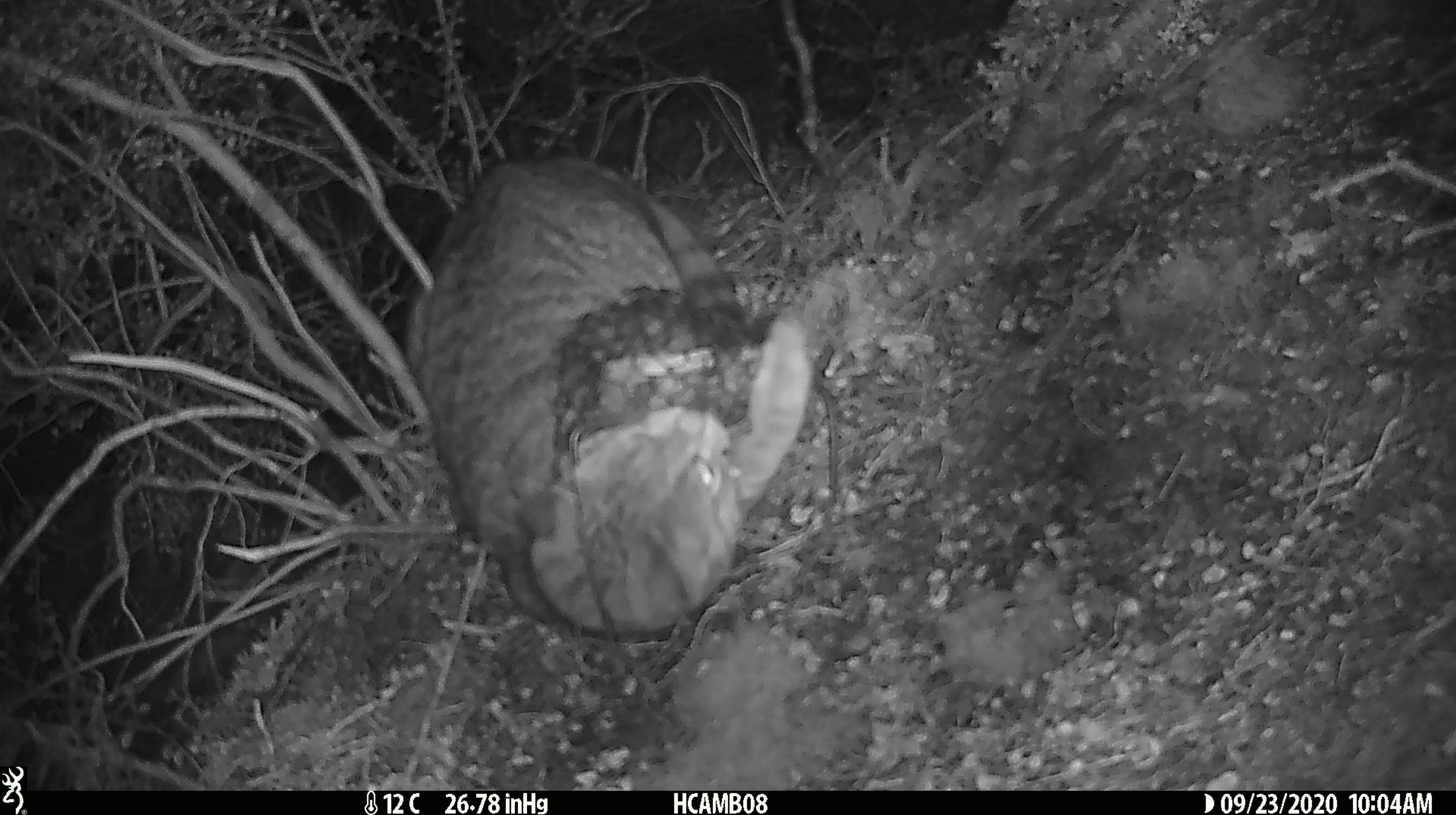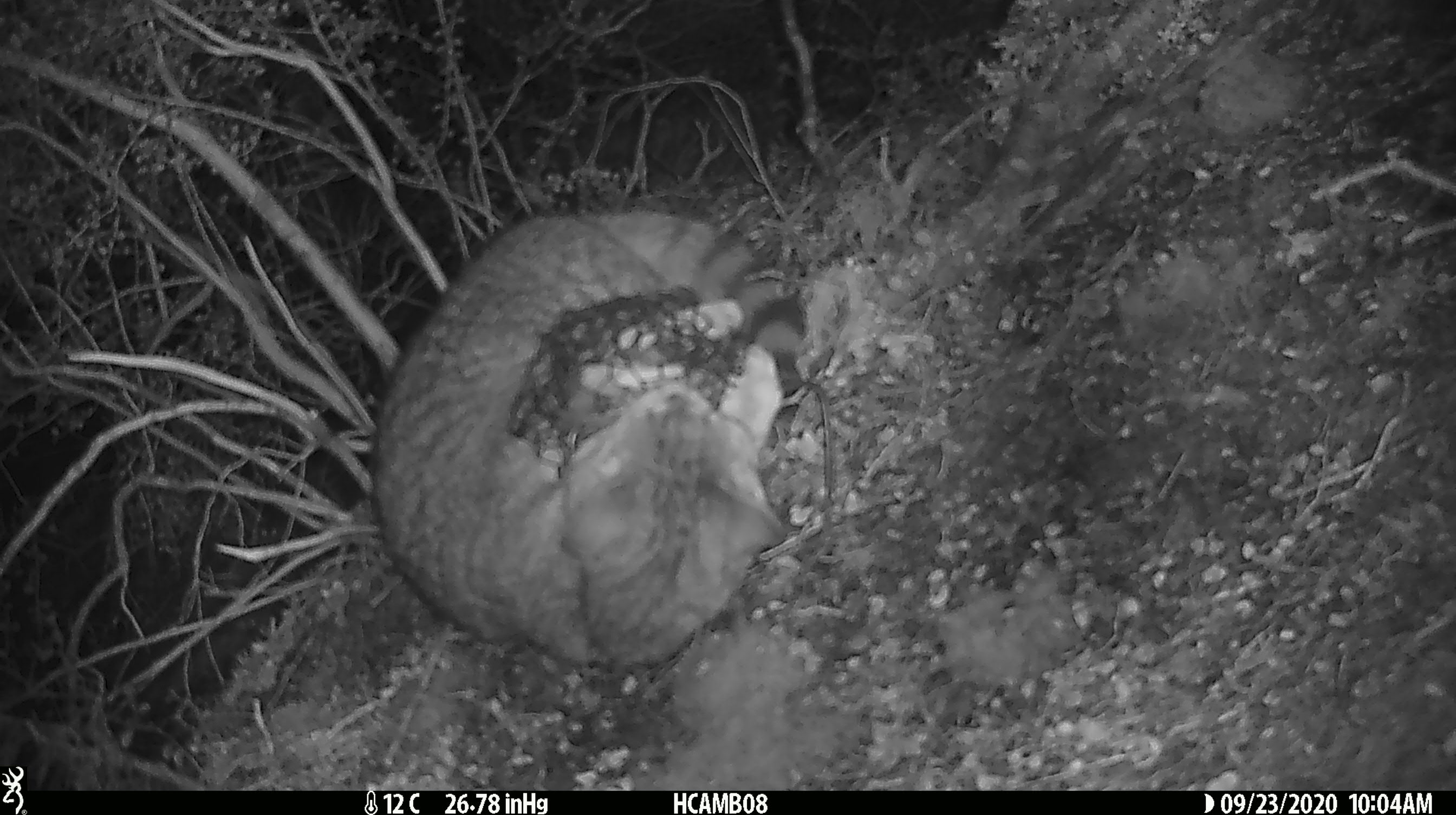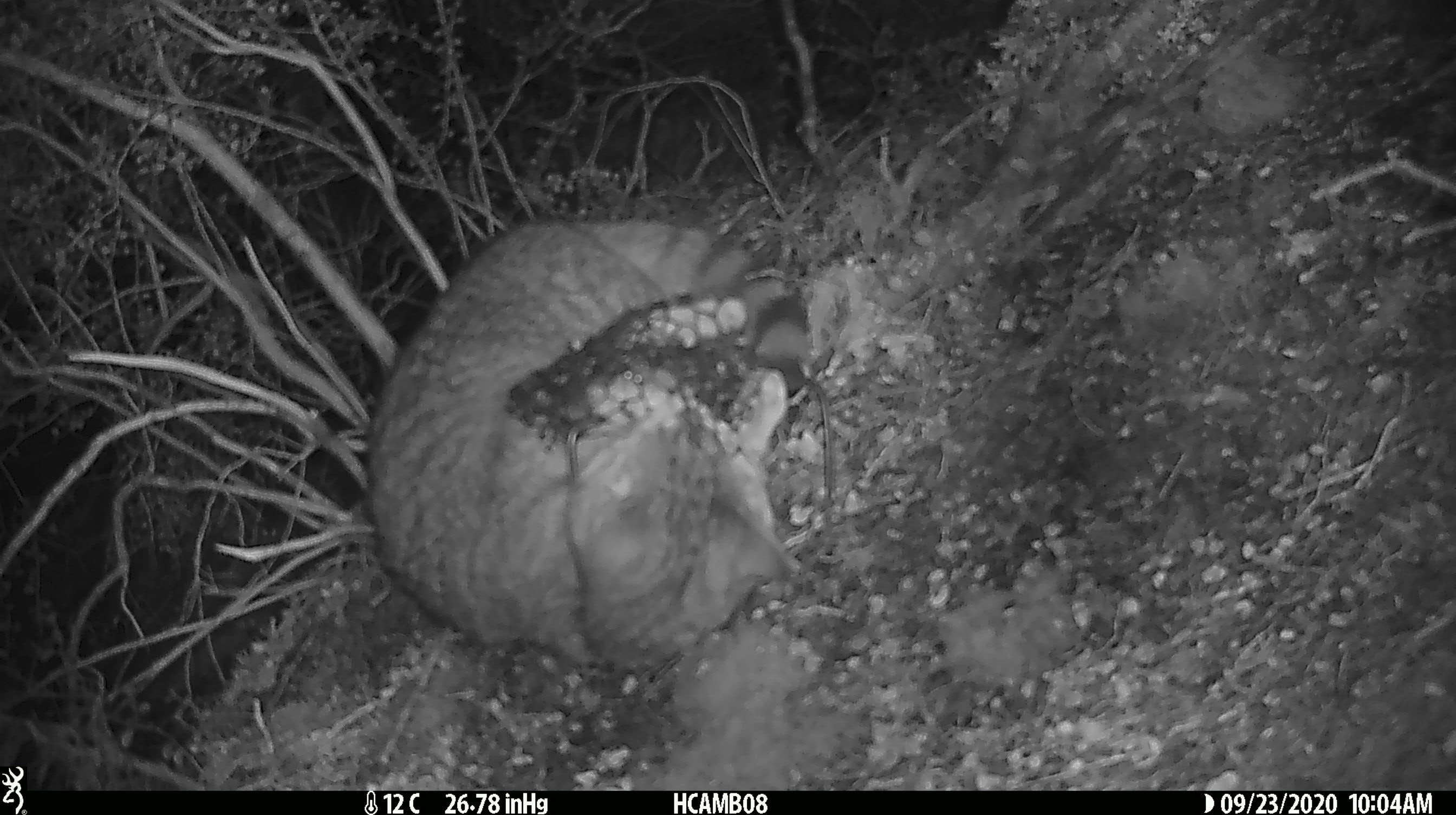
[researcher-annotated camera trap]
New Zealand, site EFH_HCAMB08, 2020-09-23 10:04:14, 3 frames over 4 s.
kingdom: Animalia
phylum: Chordata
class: Mammalia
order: Carnivora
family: Felidae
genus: Felis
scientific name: Felis catus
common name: domestic cat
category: cat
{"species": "cat (domestic cat) (Felis catus)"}